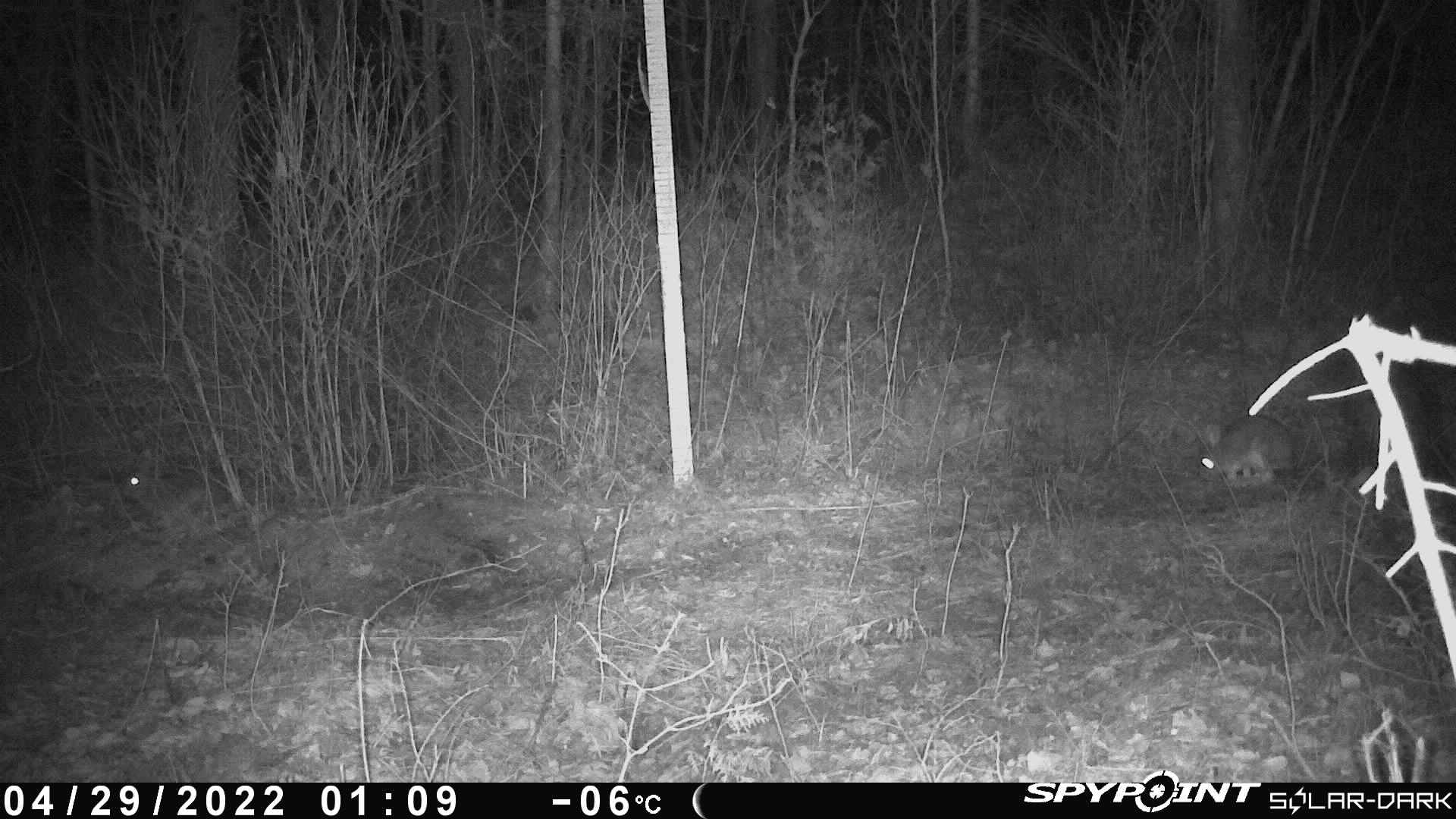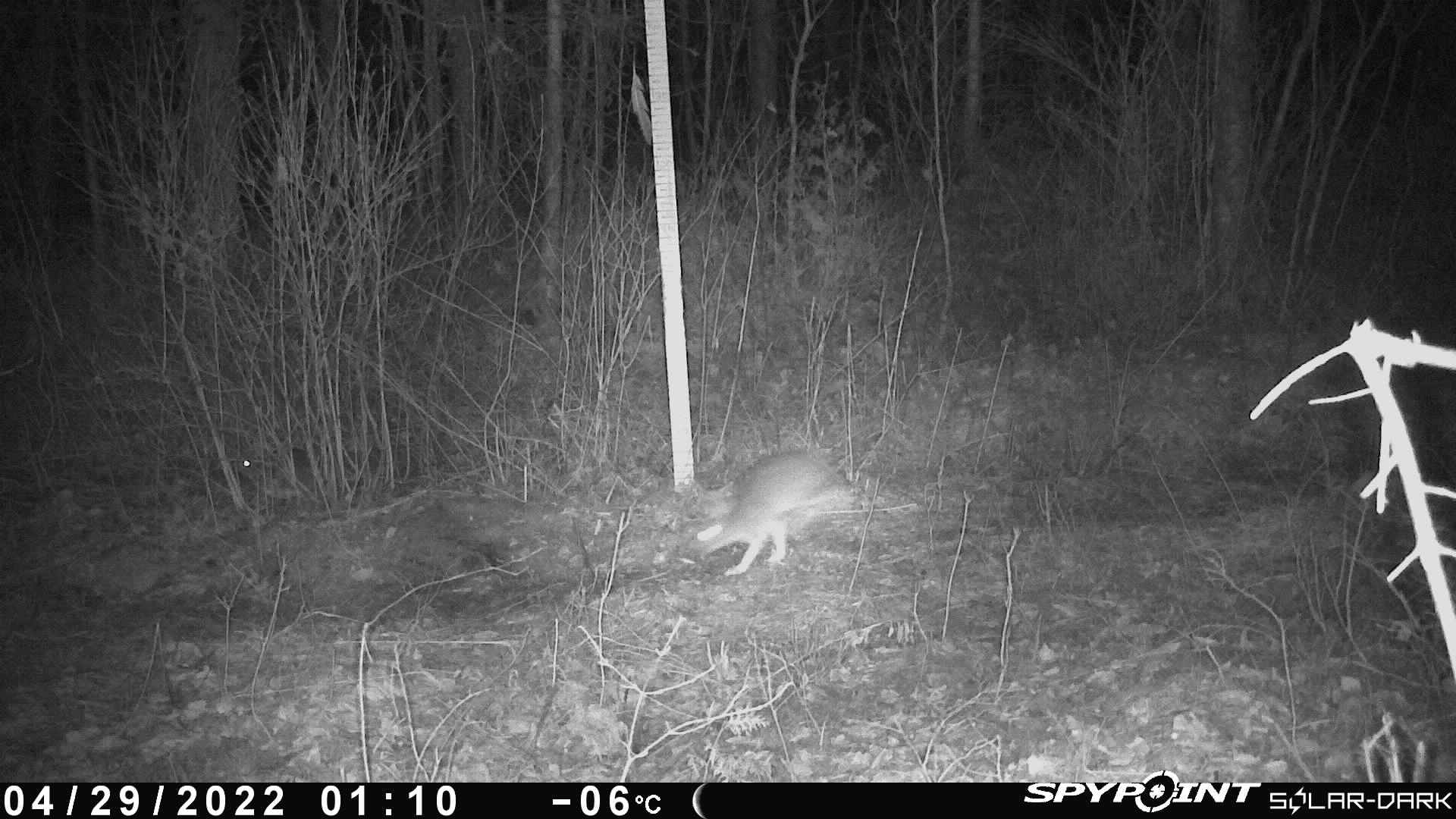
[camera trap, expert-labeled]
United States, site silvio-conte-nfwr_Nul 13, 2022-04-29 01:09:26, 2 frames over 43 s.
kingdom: Animalia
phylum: Chordata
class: Mammalia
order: Lagomorpha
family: Leporidae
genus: Lepus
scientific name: Lepus americanus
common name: snowshoe hare